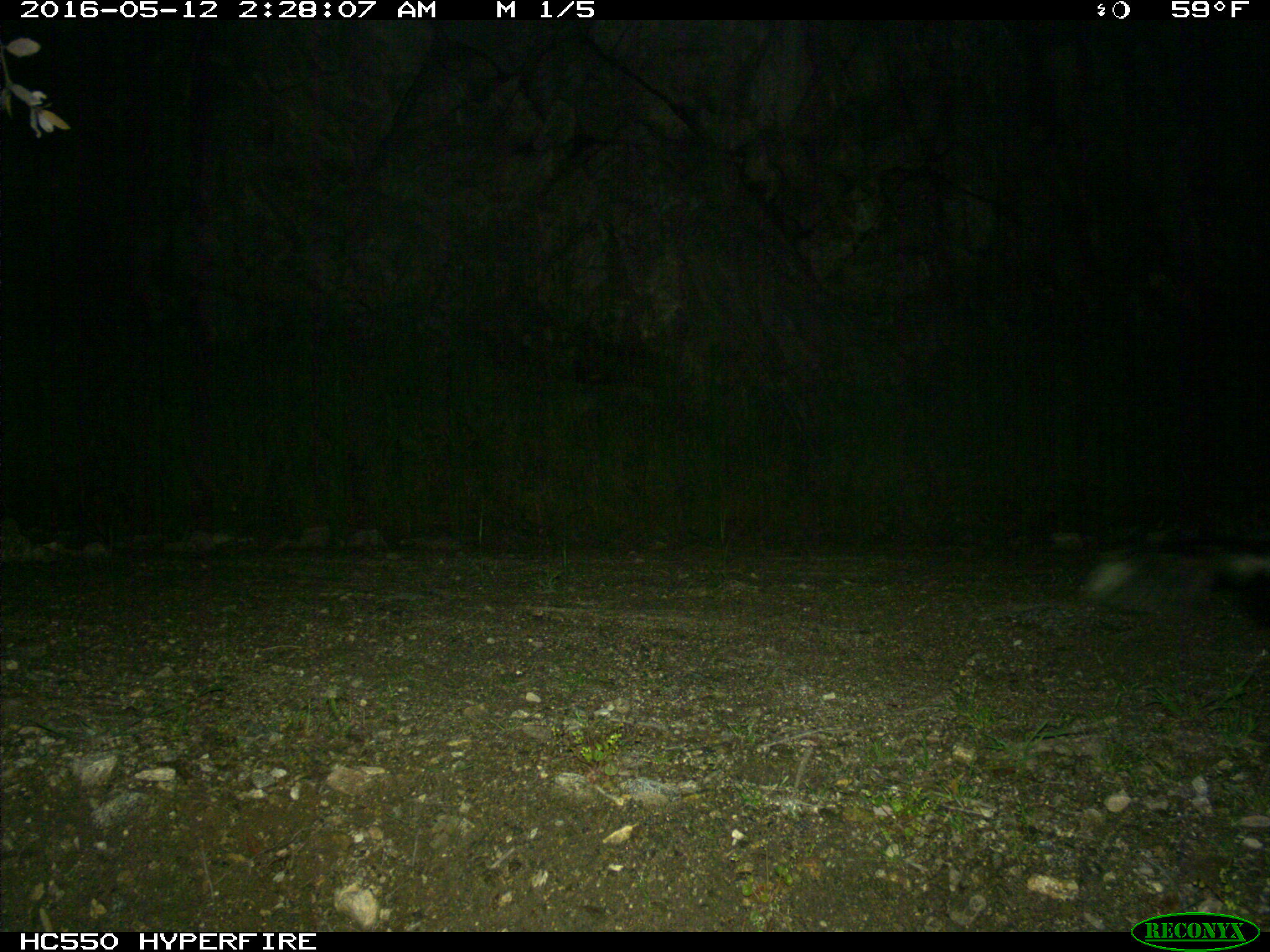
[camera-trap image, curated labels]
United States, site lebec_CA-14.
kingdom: Animalia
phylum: Chordata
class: Mammalia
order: Carnivora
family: Mephitidae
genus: Mephitis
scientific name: Mephitis mephitis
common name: striped skunk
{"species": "Mephitis mephitis (striped skunk)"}